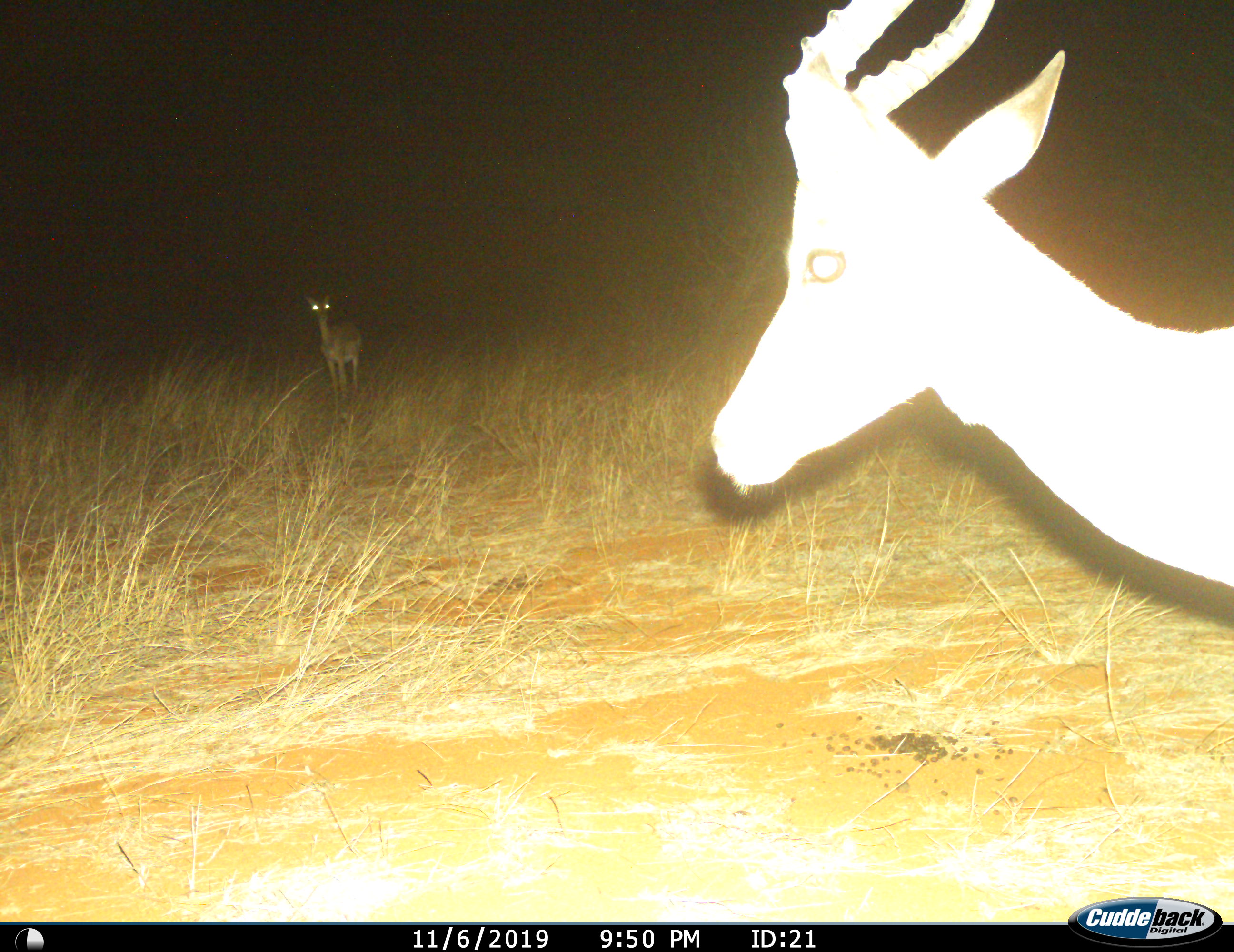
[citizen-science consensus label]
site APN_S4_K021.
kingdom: Animalia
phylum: Chordata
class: Mammalia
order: Artiodactyla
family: Bovidae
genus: Aepyceros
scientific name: Aepyceros melampus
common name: impala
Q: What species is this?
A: Impala (Aepyceros melampus).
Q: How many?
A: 2.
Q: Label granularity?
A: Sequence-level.